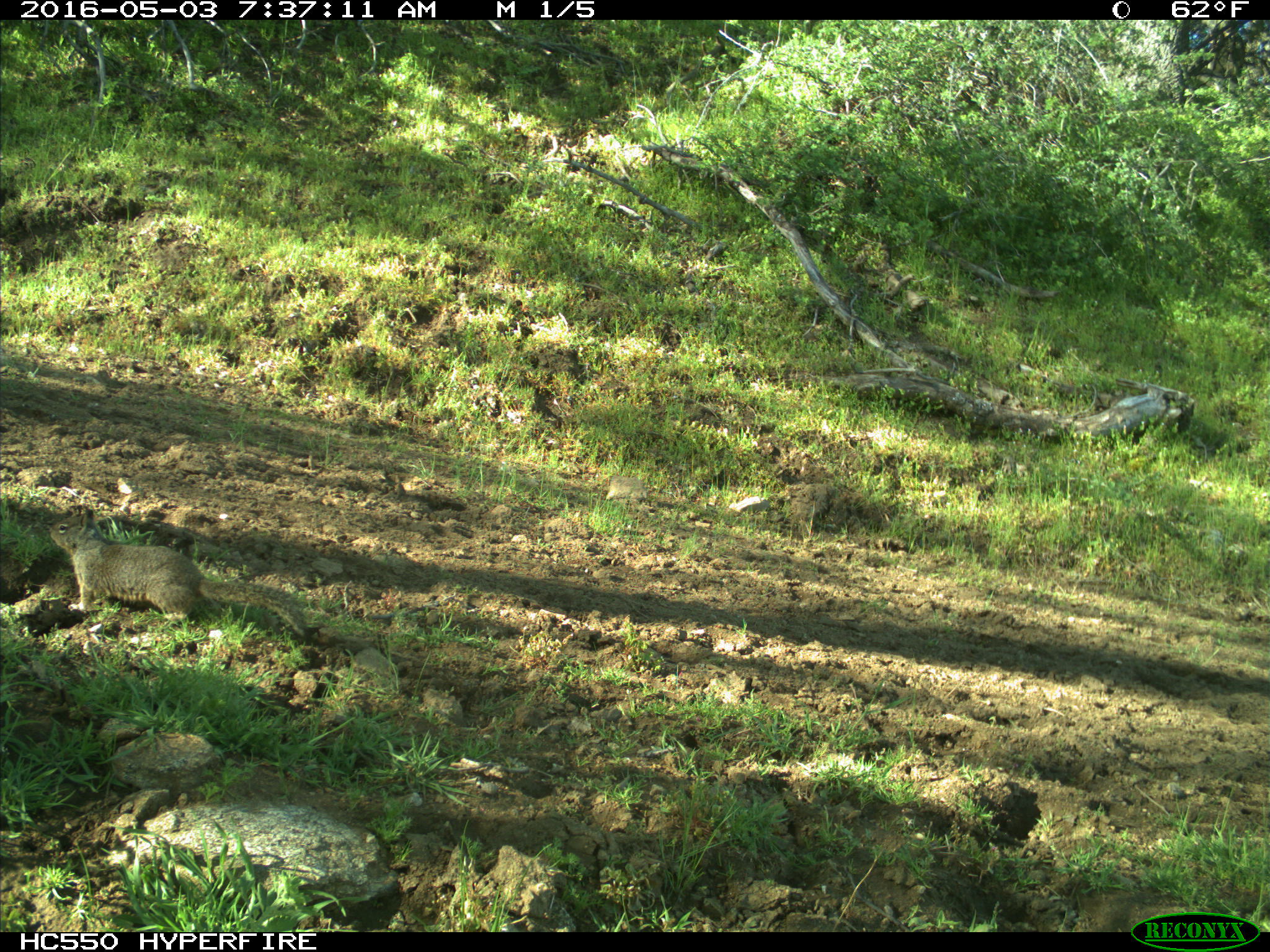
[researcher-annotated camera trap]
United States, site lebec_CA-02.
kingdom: Animalia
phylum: Chordata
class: Mammalia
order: Rodentia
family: Sciuridae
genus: Otospermophilus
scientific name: Otospermophilus beecheyi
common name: california ground squirrel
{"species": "Otospermophilus beecheyi (california ground squirrel)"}